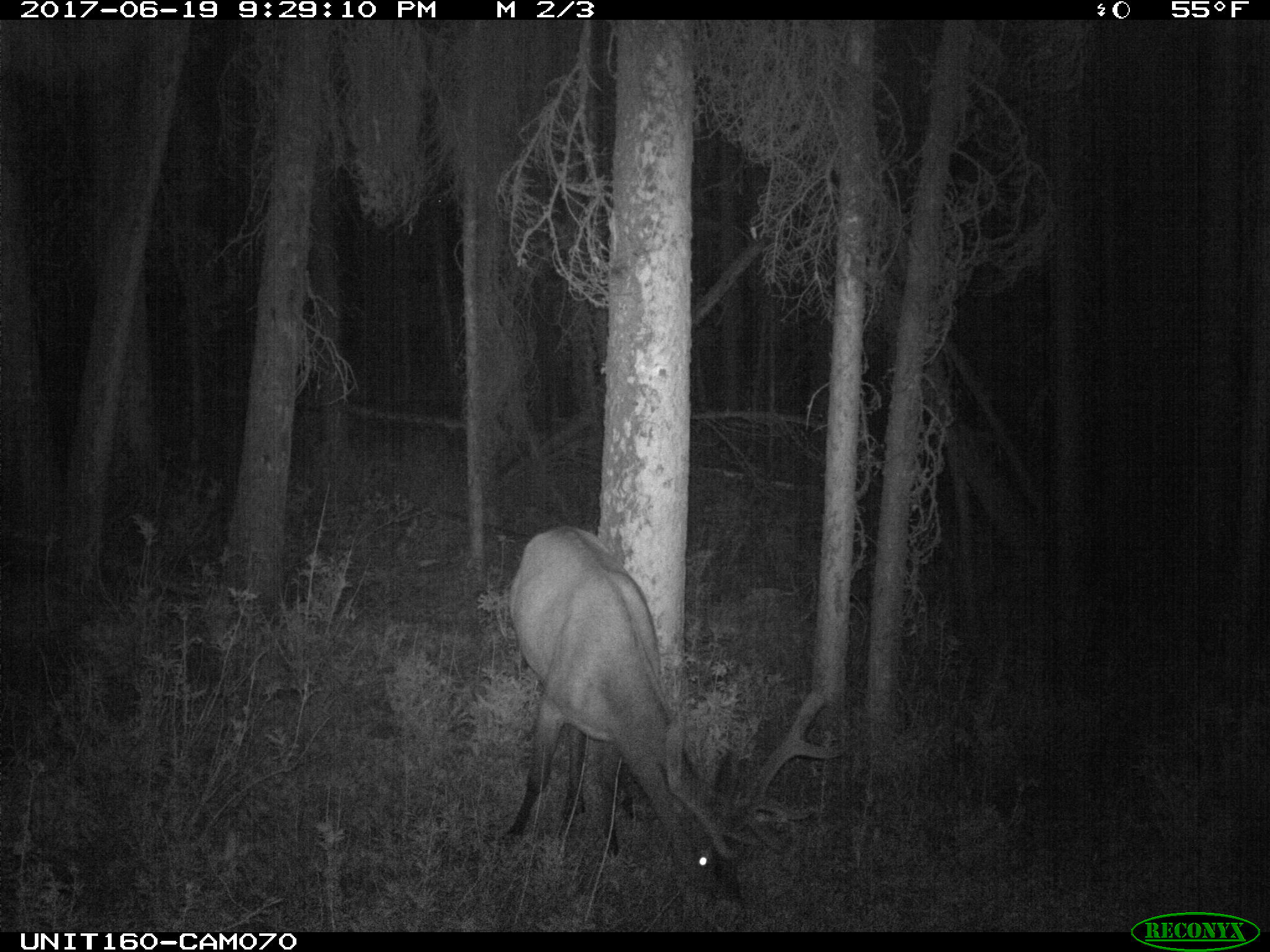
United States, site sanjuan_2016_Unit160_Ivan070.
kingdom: Animalia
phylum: Chordata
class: Mammalia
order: Artiodactyla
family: Cervidae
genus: Cervus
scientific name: Cervus elaphus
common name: red deer